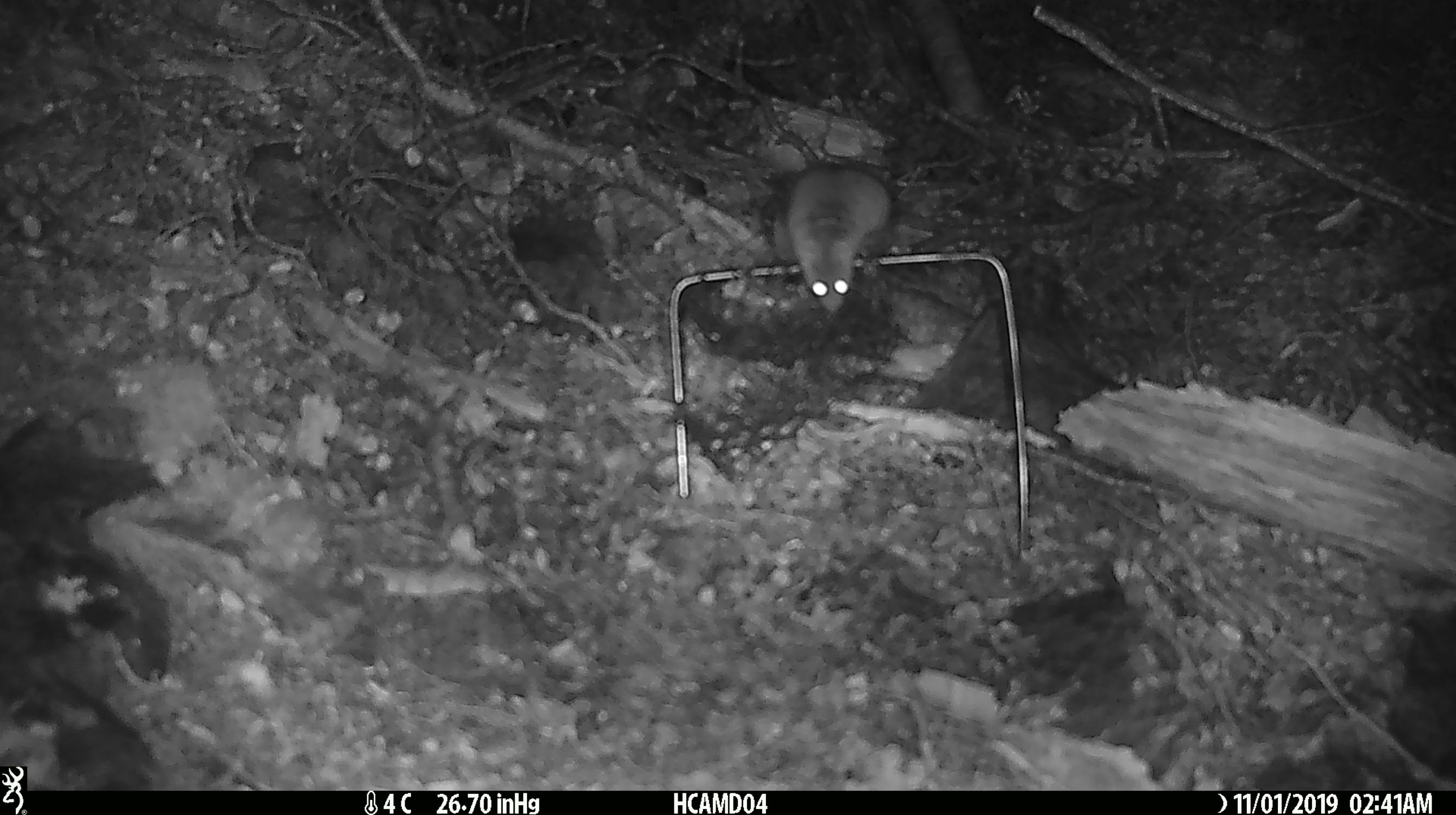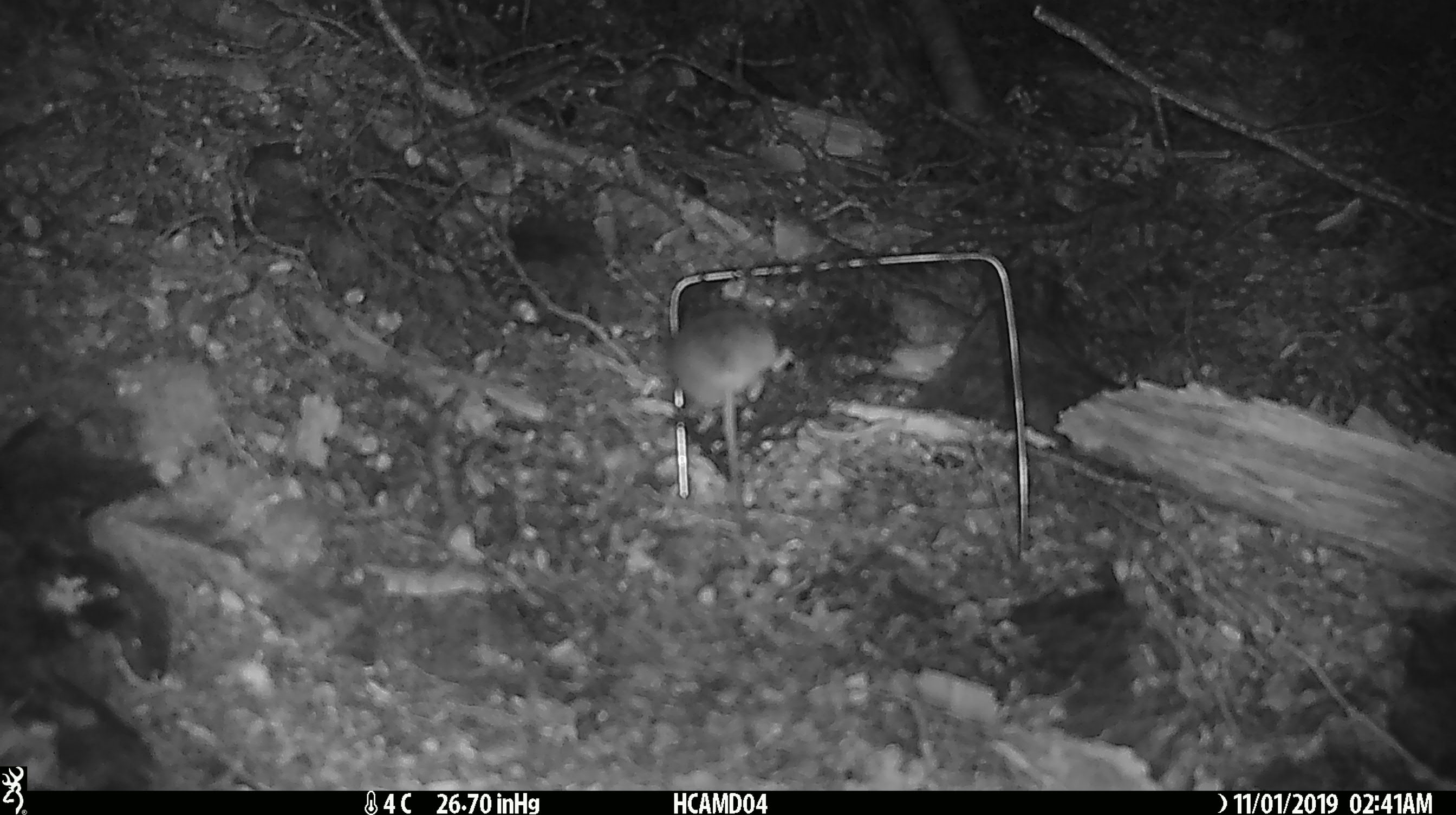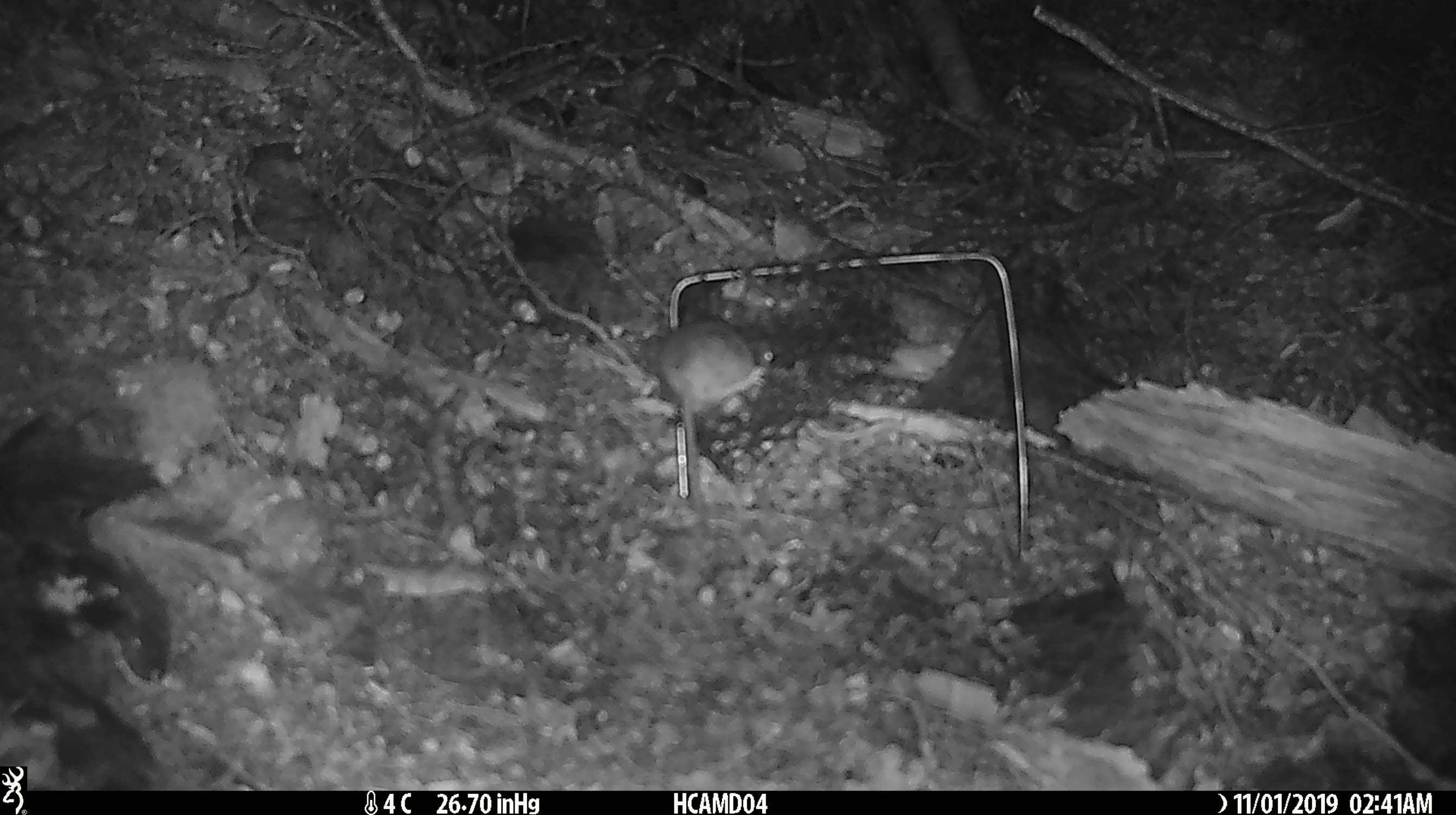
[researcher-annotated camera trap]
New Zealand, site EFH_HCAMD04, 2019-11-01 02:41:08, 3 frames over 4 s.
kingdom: Animalia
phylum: Chordata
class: Mammalia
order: Rodentia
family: Muridae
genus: Mus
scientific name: Mus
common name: mouse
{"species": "mouse (Mus)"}